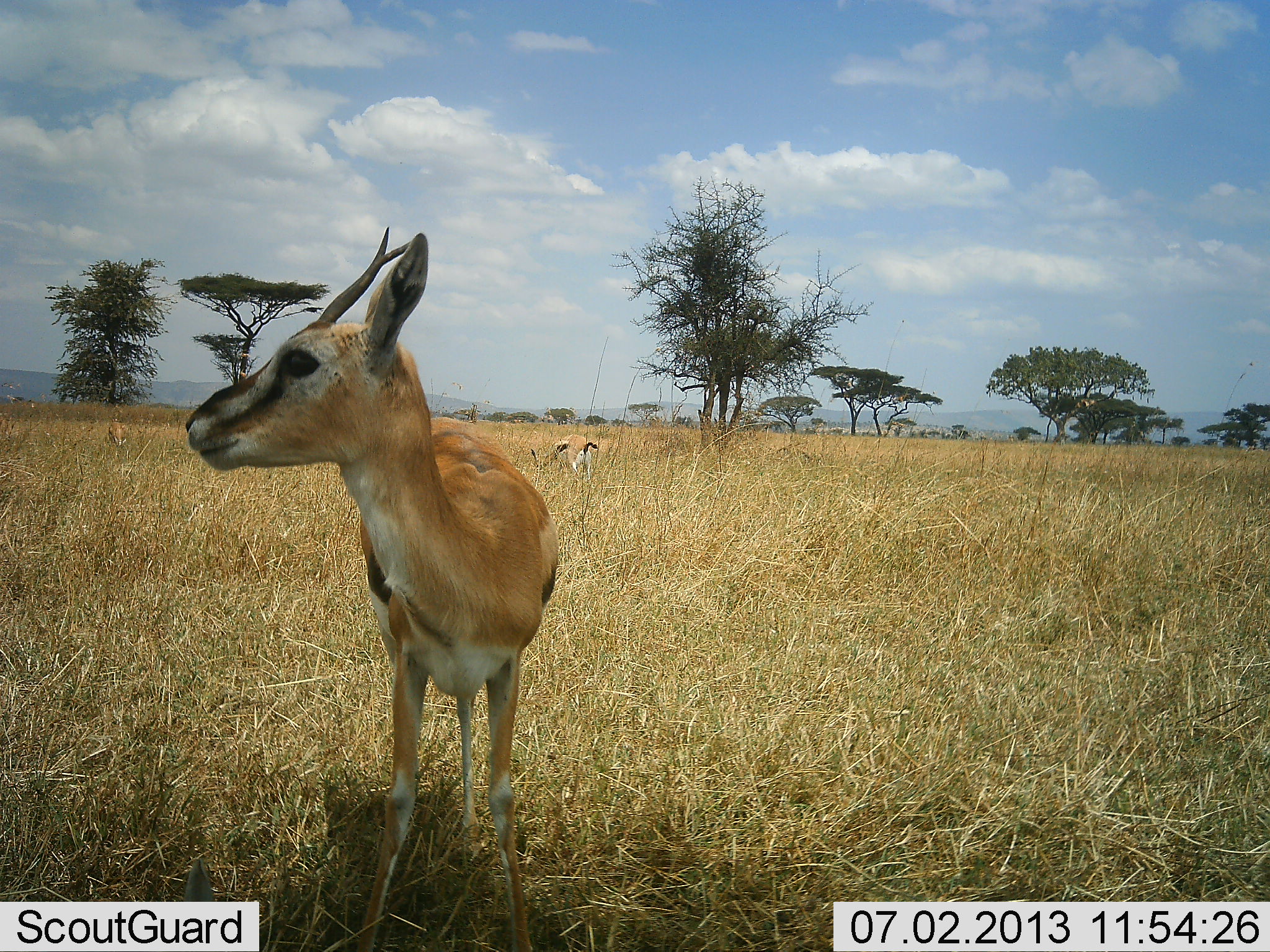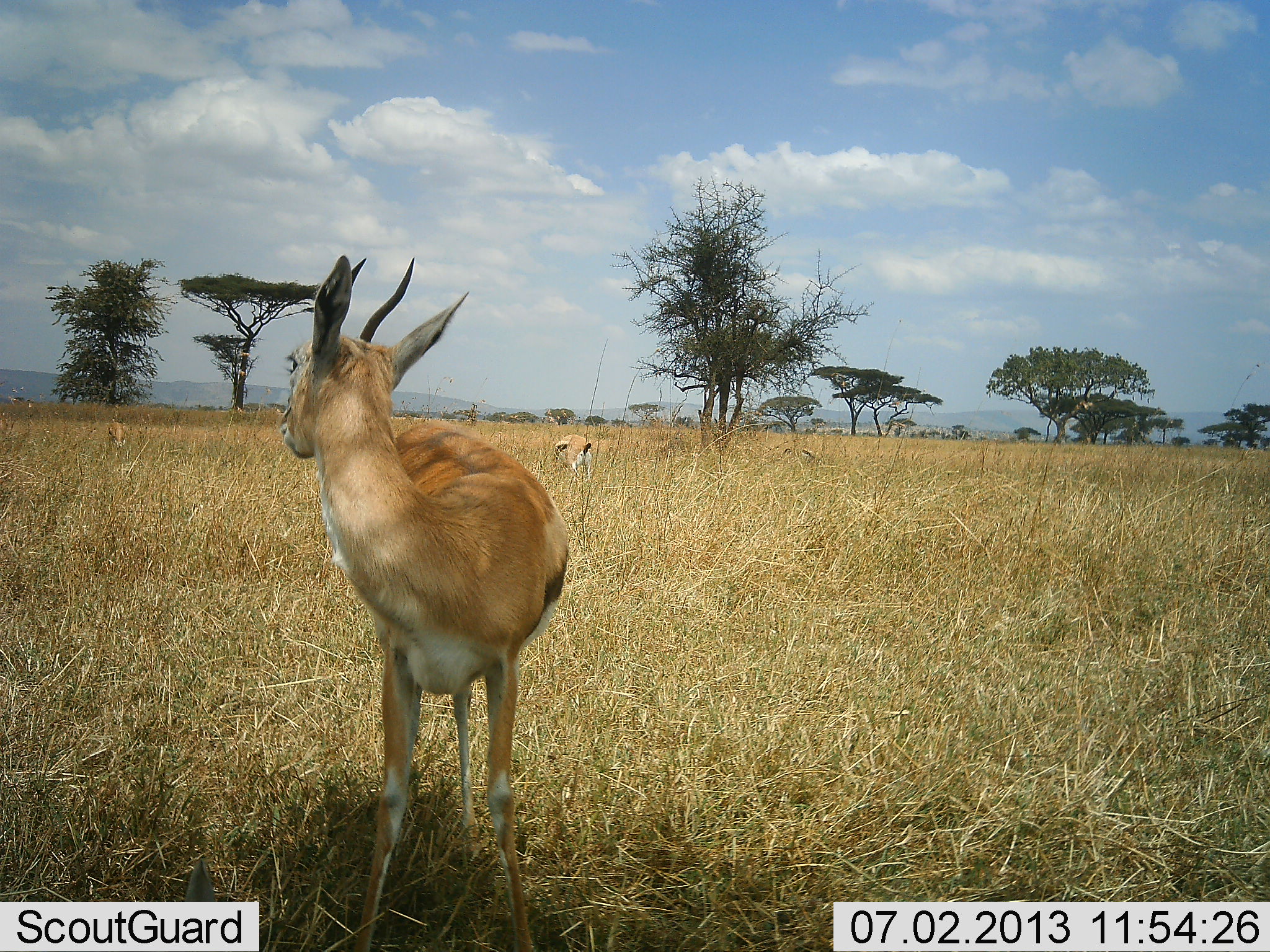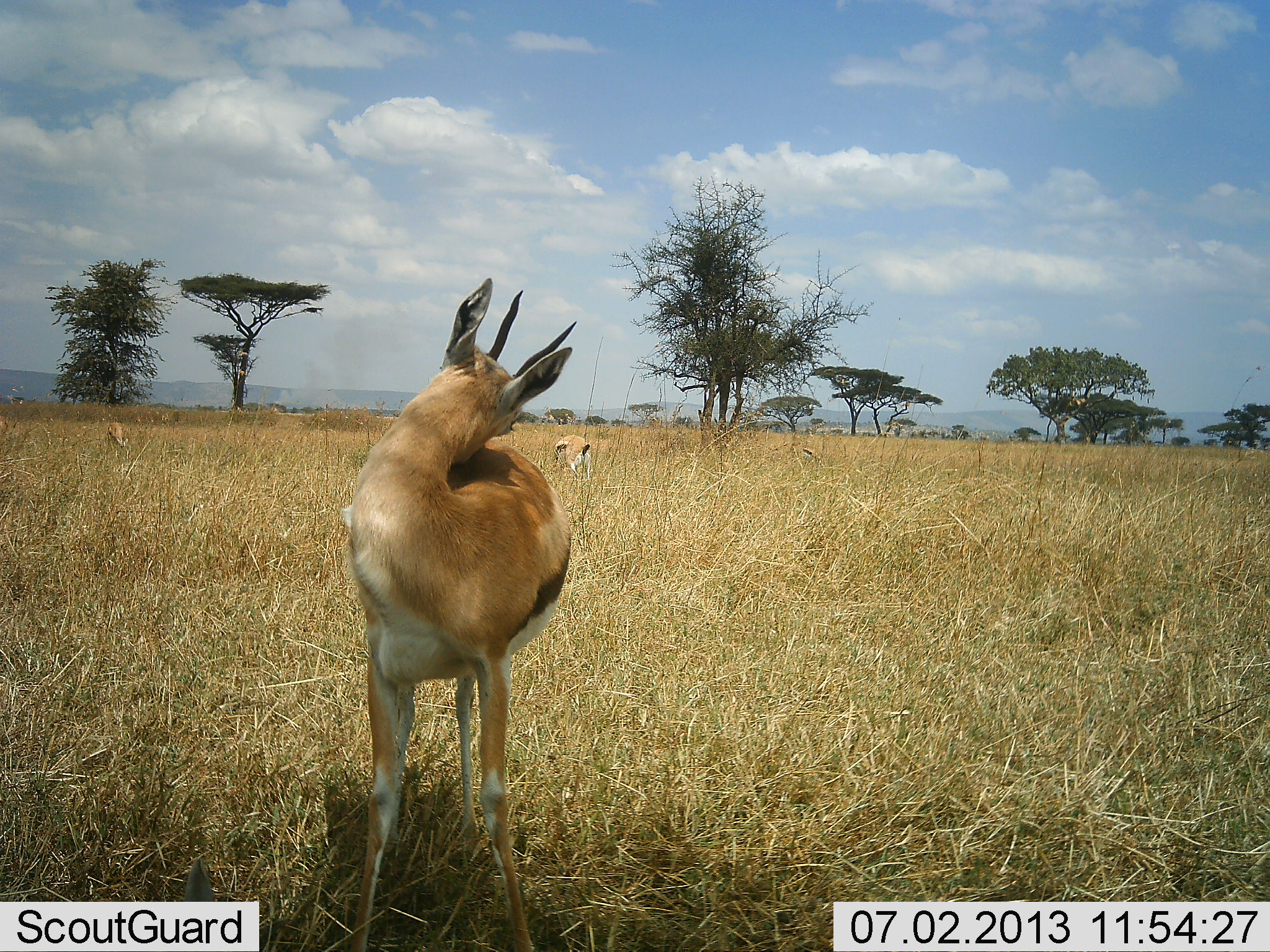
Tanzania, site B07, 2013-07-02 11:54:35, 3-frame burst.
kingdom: Animalia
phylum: Chordata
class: Mammalia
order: Artiodactyla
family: Bovidae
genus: Eudorcas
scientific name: Eudorcas thomsonii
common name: thomson's gazelle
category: gazellethomsons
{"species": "gazellethomsons (thomson's gazelle) (Eudorcas thomsonii)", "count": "3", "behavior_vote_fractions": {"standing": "86%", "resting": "9%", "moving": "9%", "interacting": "5%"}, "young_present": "0%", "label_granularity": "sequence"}